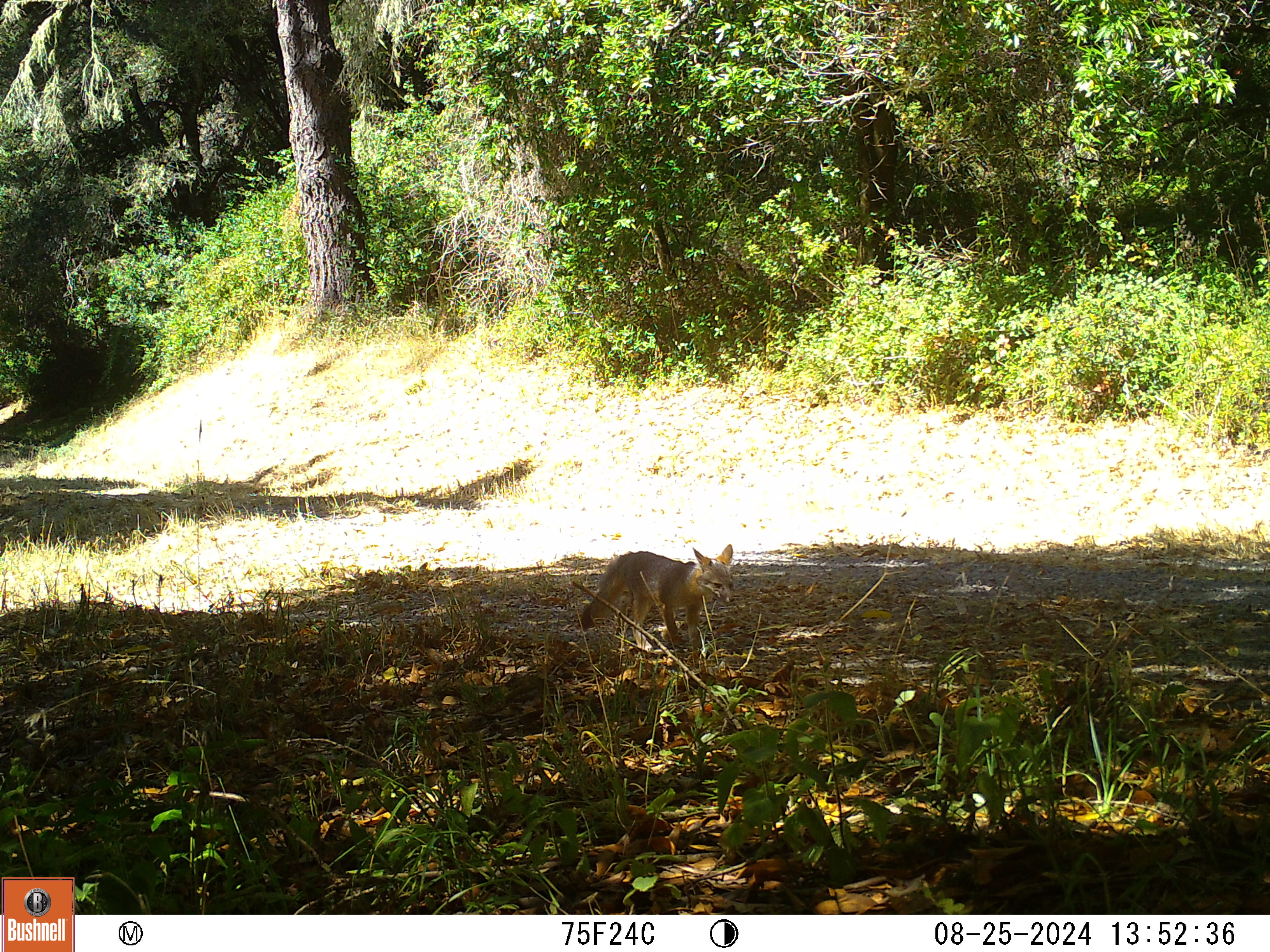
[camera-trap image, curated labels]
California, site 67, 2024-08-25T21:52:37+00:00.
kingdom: Animalia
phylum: Chordata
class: Mammalia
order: Carnivora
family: Canidae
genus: Urocyon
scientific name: Urocyon cinereoargenteus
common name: gray fox